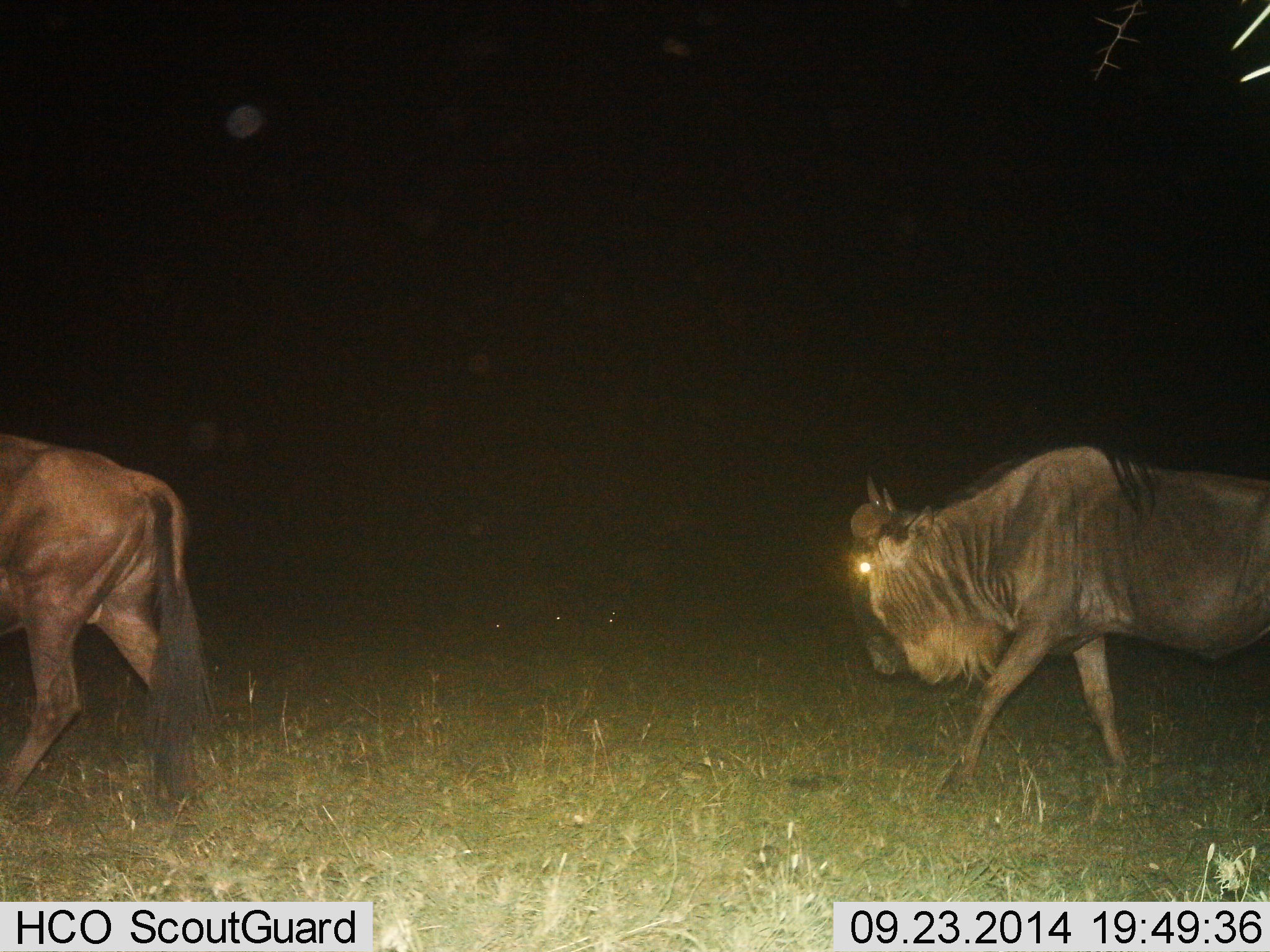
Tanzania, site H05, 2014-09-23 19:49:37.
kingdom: Animalia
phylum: Chordata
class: Mammalia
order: Artiodactyla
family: Bovidae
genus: Connochaetes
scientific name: Connochaetes taurinus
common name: blue wildebeest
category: wildebeest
Wildebeest (blue wildebeest) (Connochaetes taurinus), count 2. Behavior (volunteer vote fractions): standing 20%, resting 0%, moving 80%, interacting 0%. Young present (vote fraction): 0%. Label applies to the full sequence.